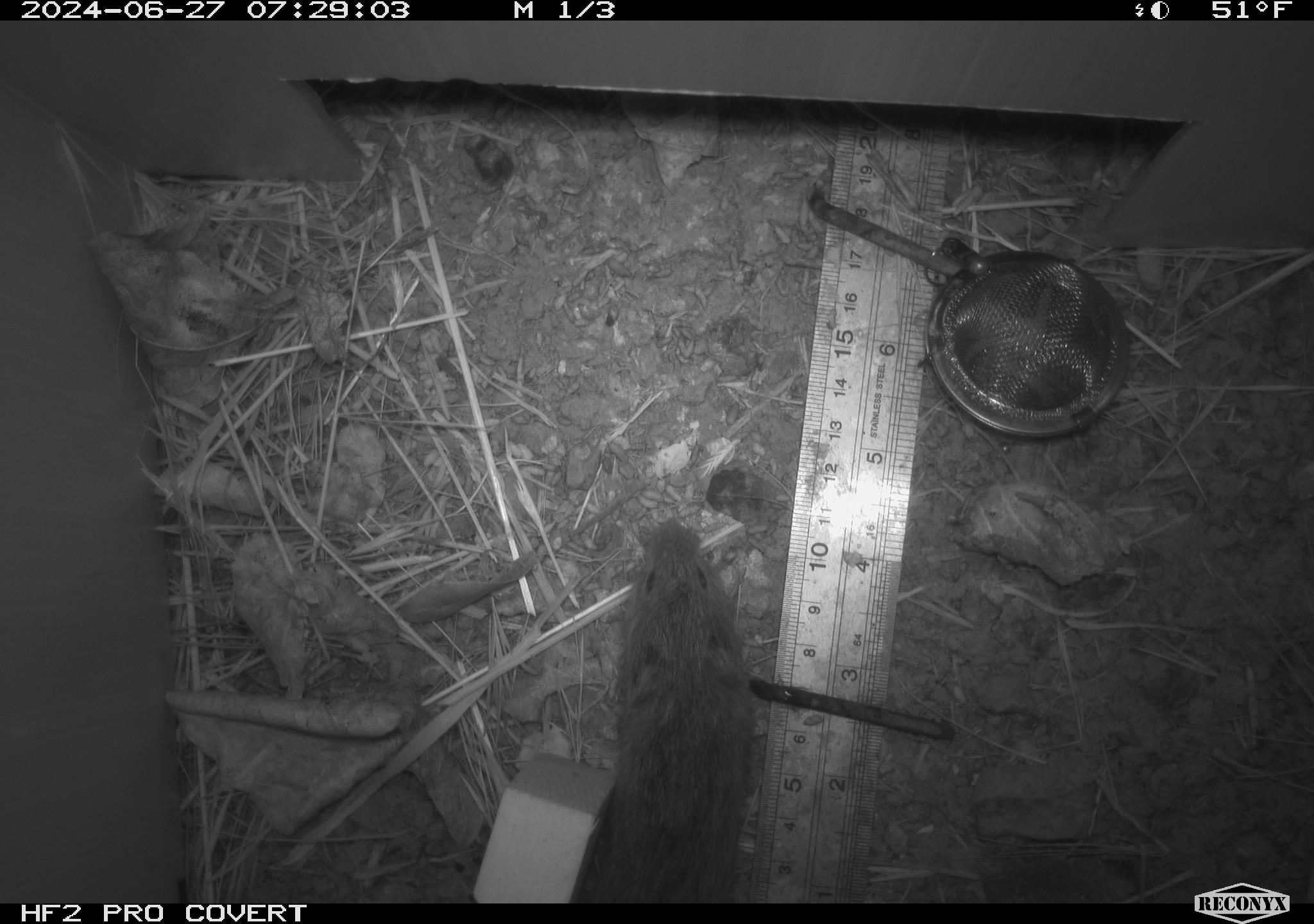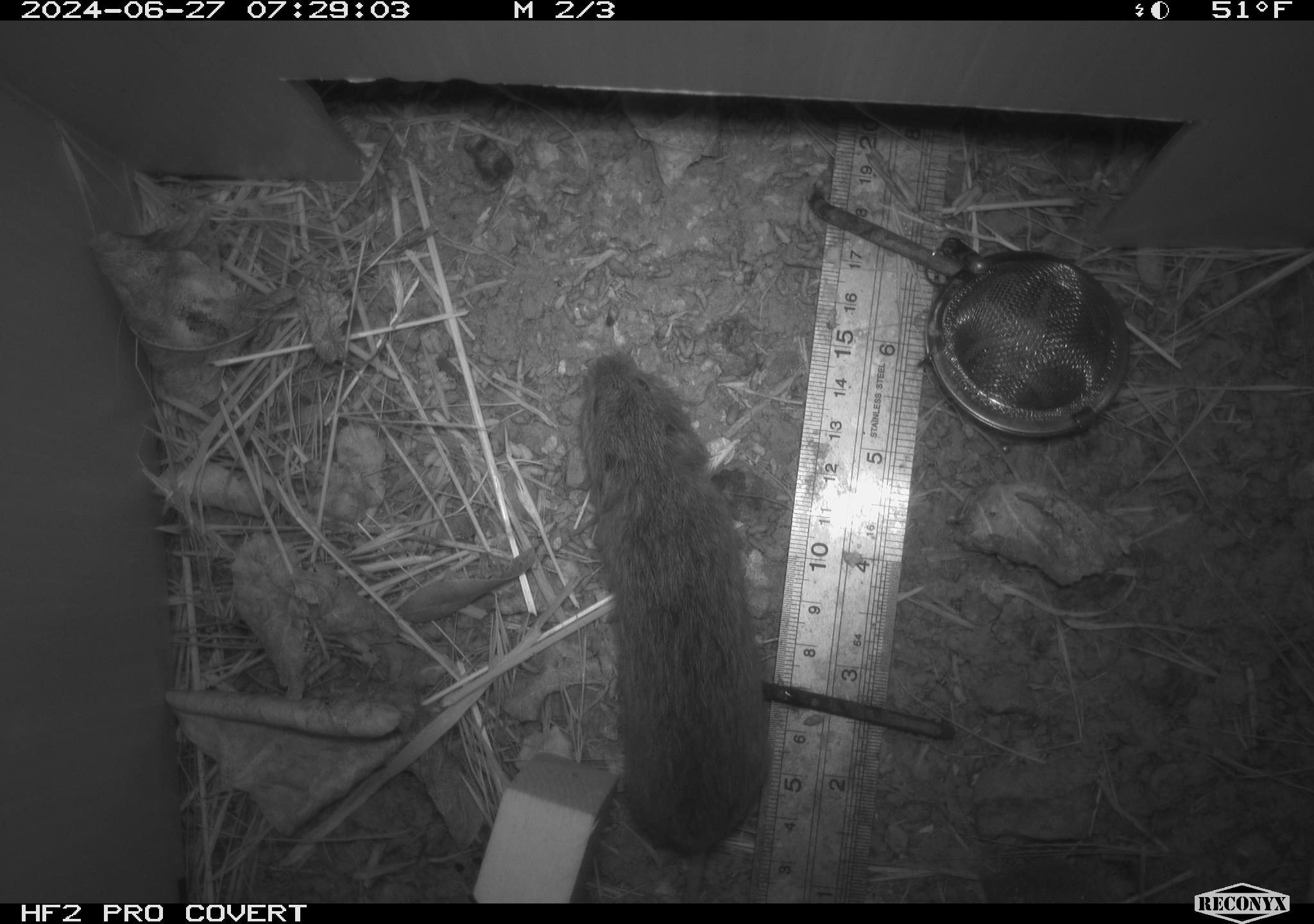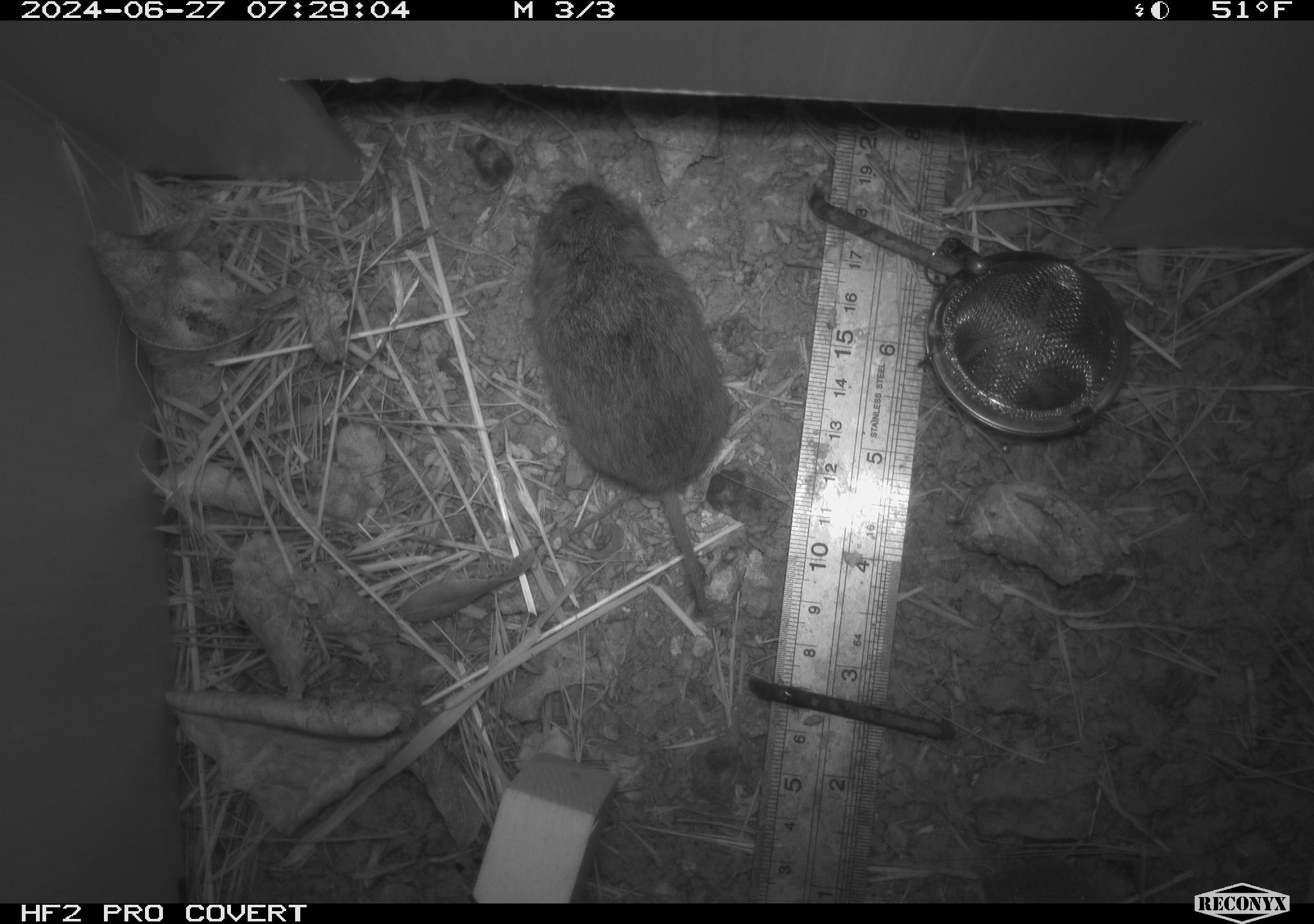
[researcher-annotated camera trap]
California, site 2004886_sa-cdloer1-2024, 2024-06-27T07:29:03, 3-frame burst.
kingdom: Animalia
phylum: Chordata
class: Mammalia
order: Rodentia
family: Cricetidae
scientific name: Arvicolinae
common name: voles, lemmings, and muskrats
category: arvicolinae subfamily